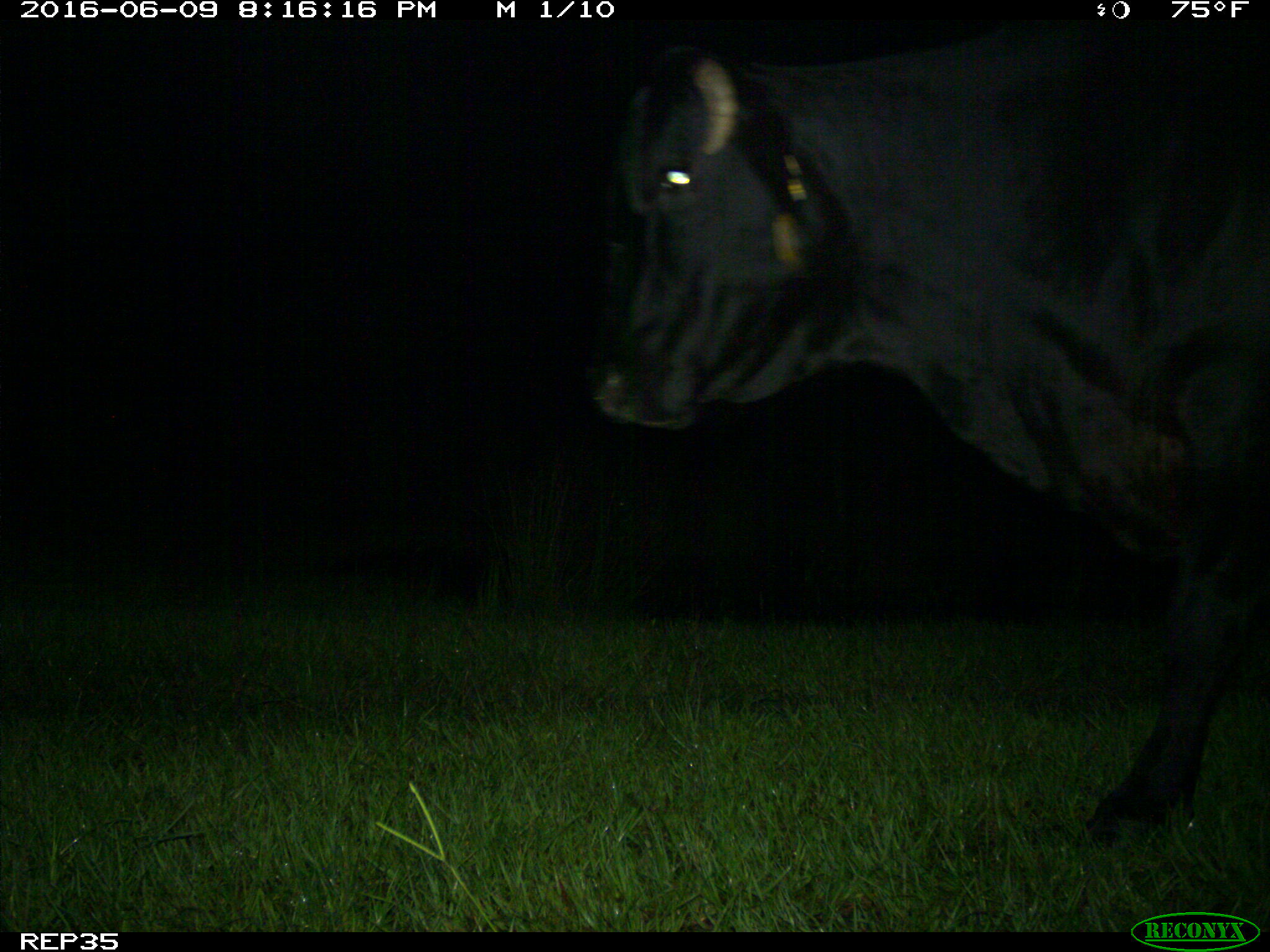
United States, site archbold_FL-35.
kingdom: Animalia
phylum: Chordata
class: Mammalia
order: Artiodactyla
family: Bovidae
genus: Bos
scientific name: Bos taurus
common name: domestic cow